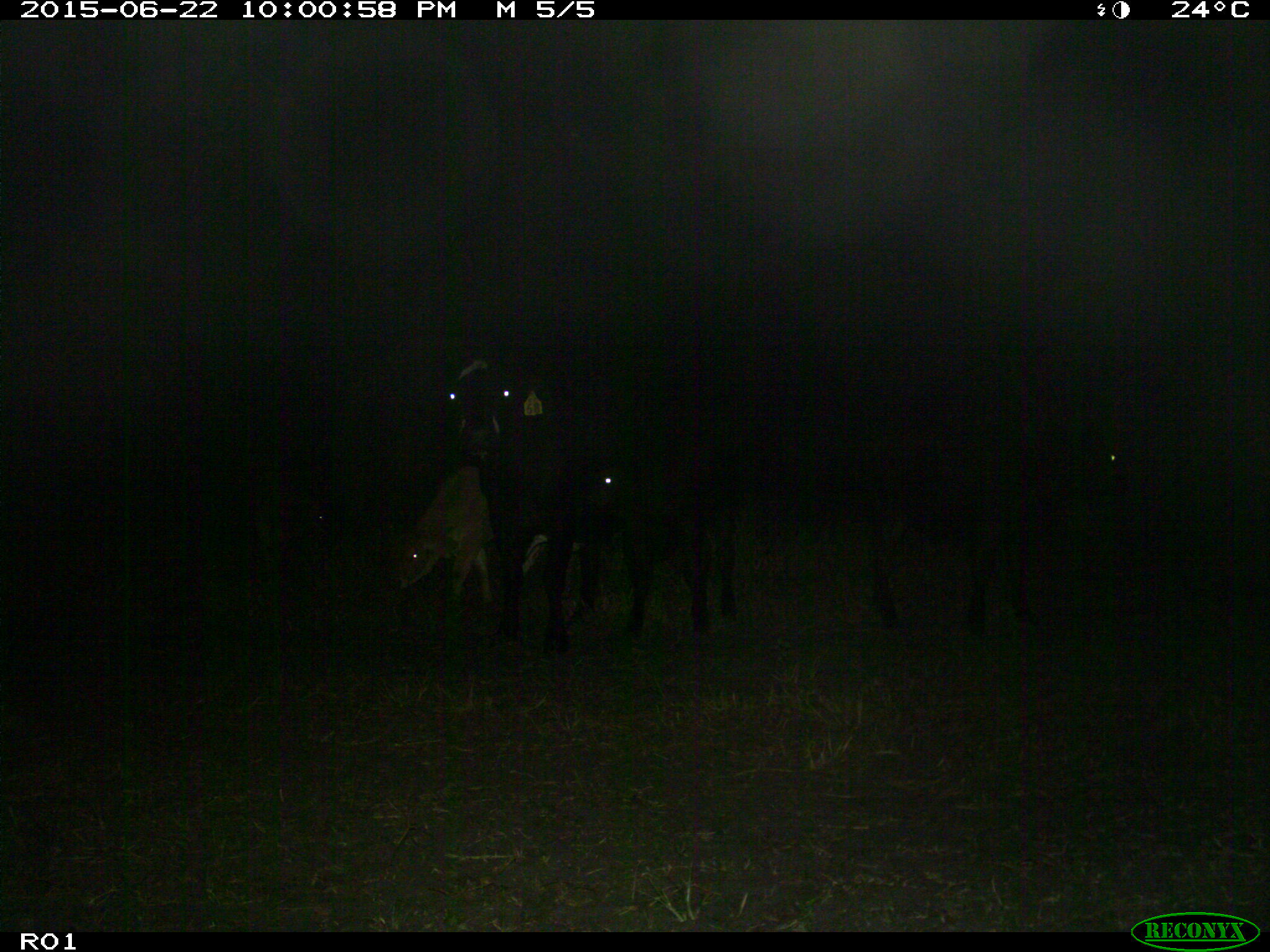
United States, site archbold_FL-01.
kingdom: Animalia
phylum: Chordata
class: Mammalia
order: Artiodactyla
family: Bovidae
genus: Bos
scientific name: Bos taurus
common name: domestic cow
Bos taurus (domestic cow).